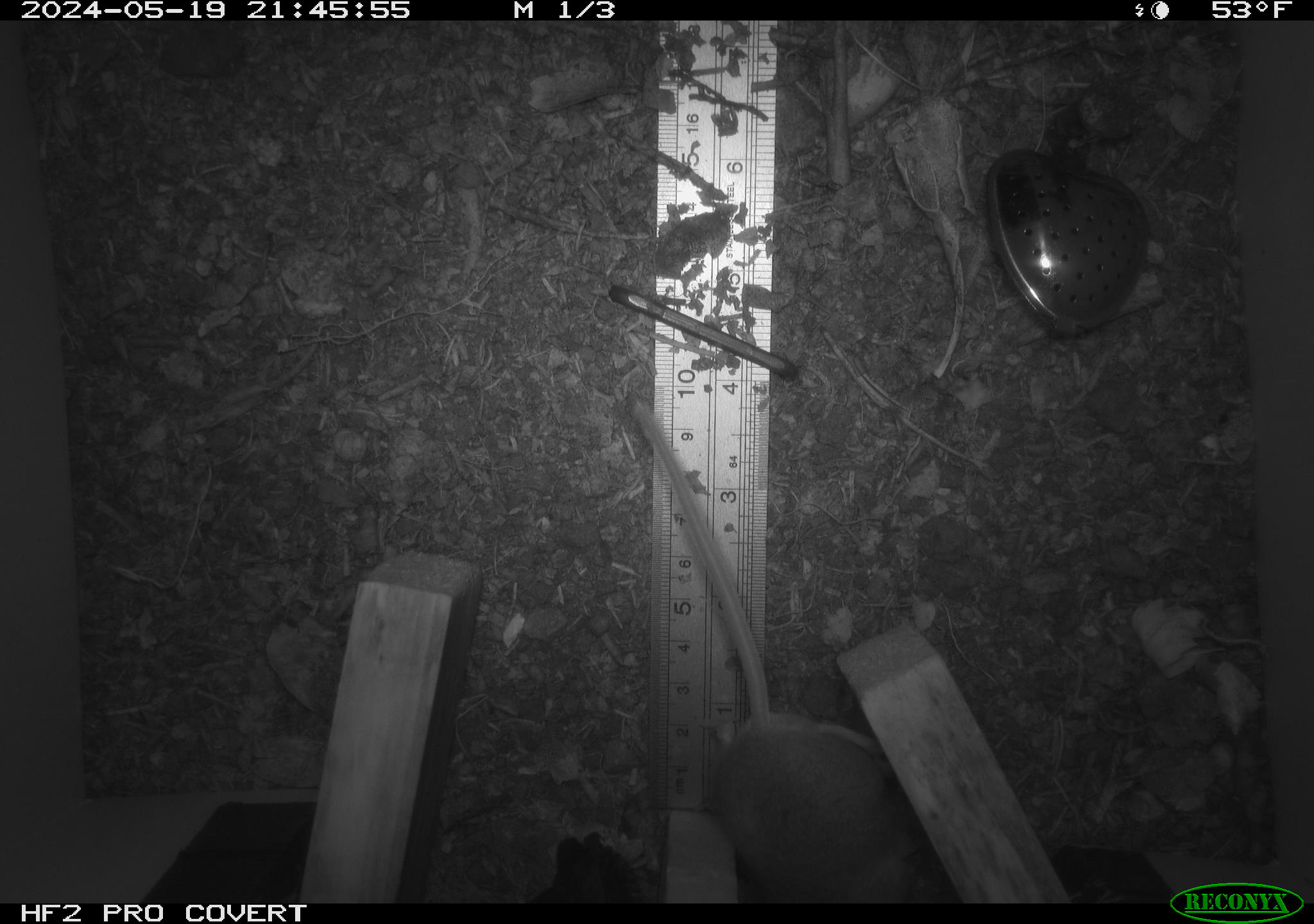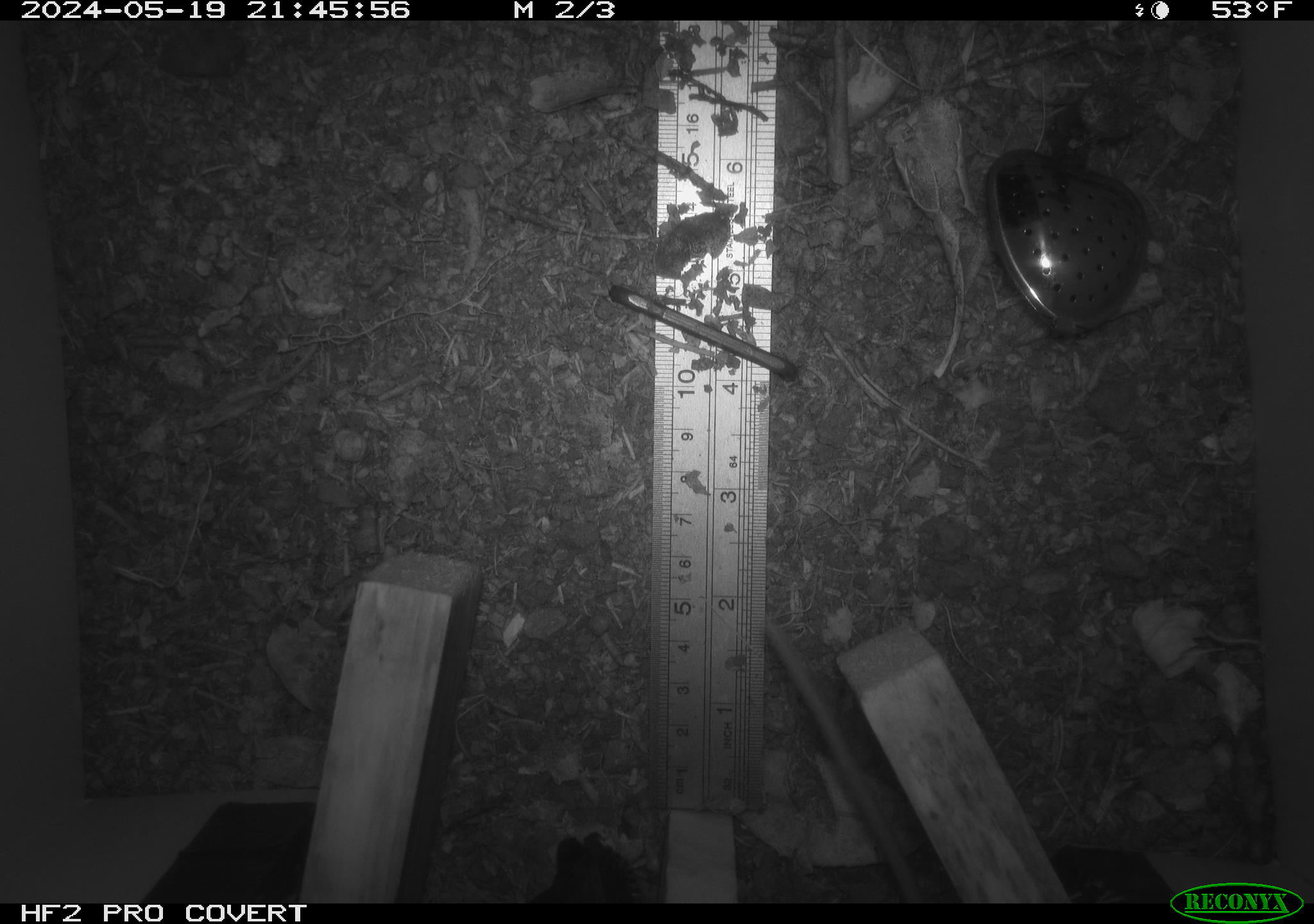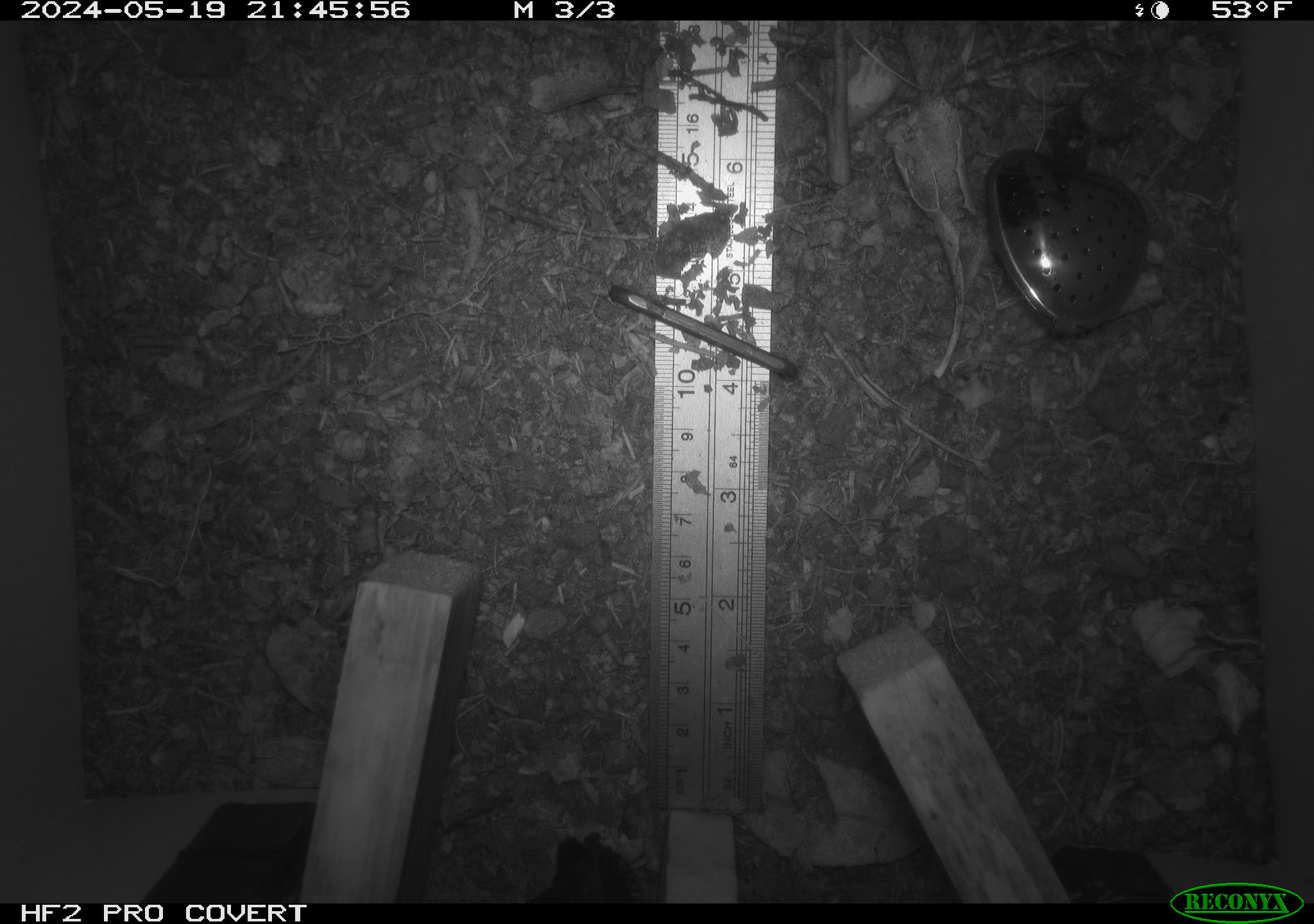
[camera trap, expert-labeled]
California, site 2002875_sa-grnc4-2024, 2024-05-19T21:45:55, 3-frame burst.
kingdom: Animalia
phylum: Chordata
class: Mammalia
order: Rodentia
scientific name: Rodentia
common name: rodent